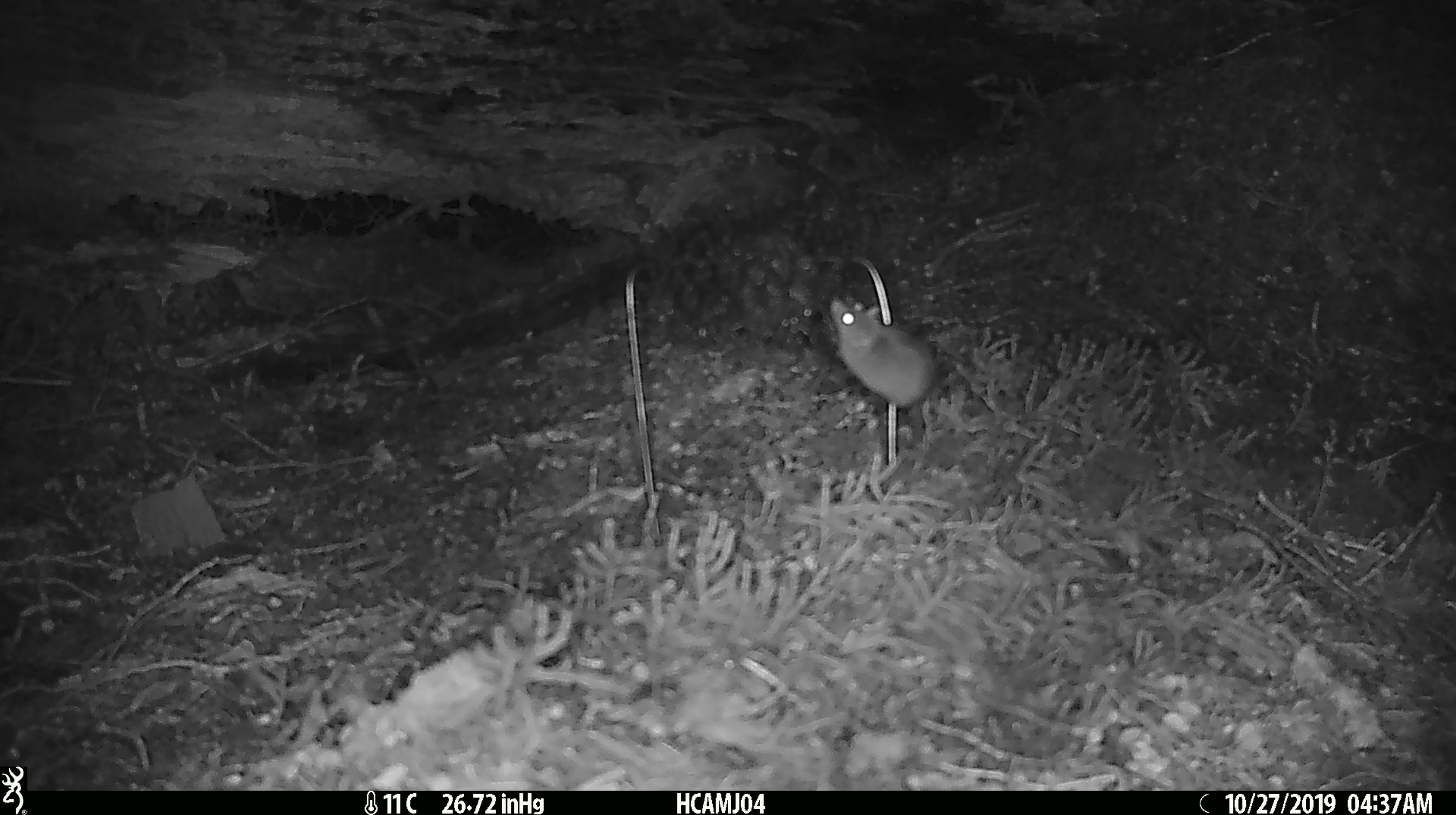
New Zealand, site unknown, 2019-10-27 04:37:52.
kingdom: Animalia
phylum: Chordata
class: Mammalia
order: Rodentia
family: Muridae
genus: Mus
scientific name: Mus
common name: mouse